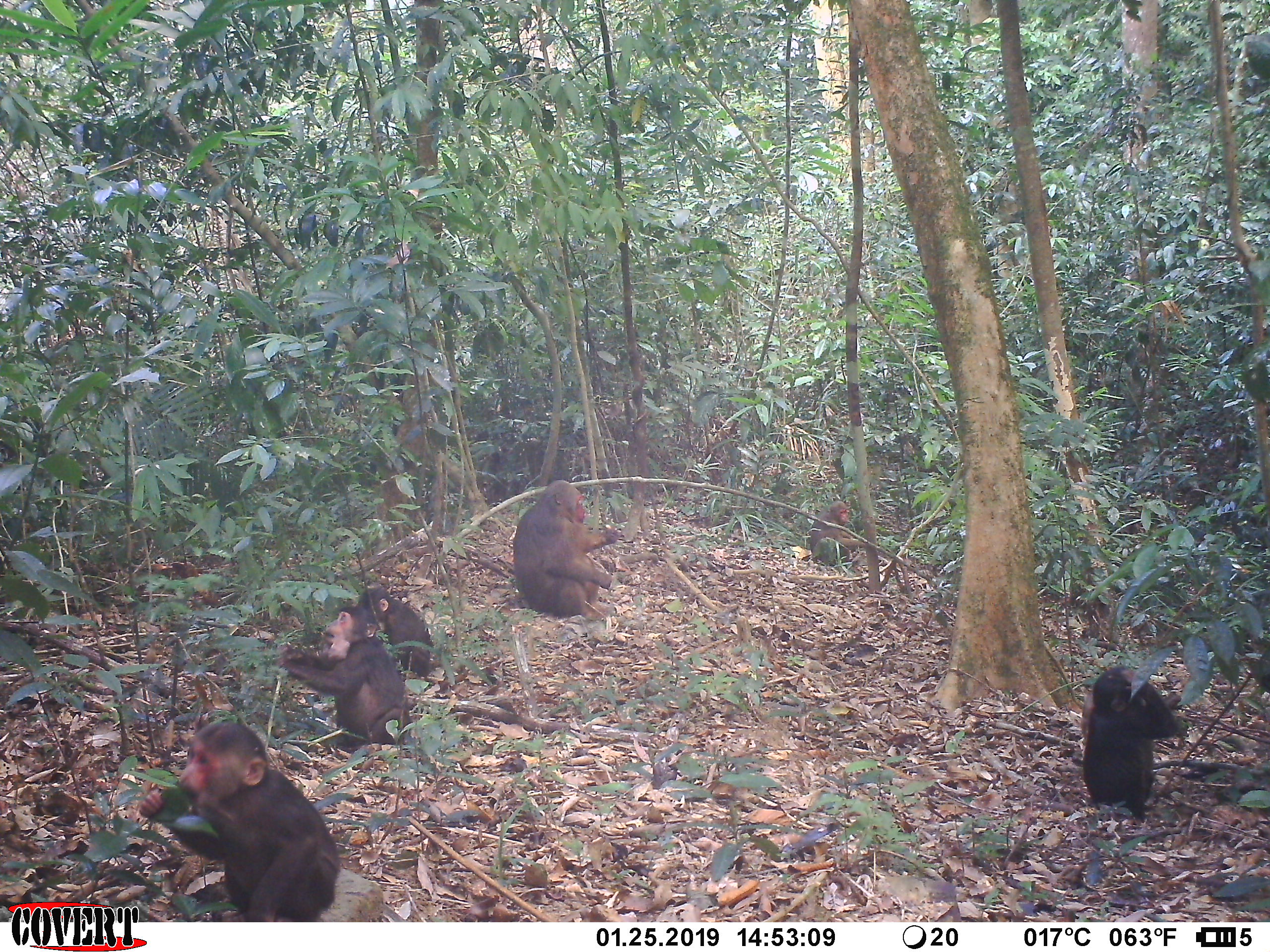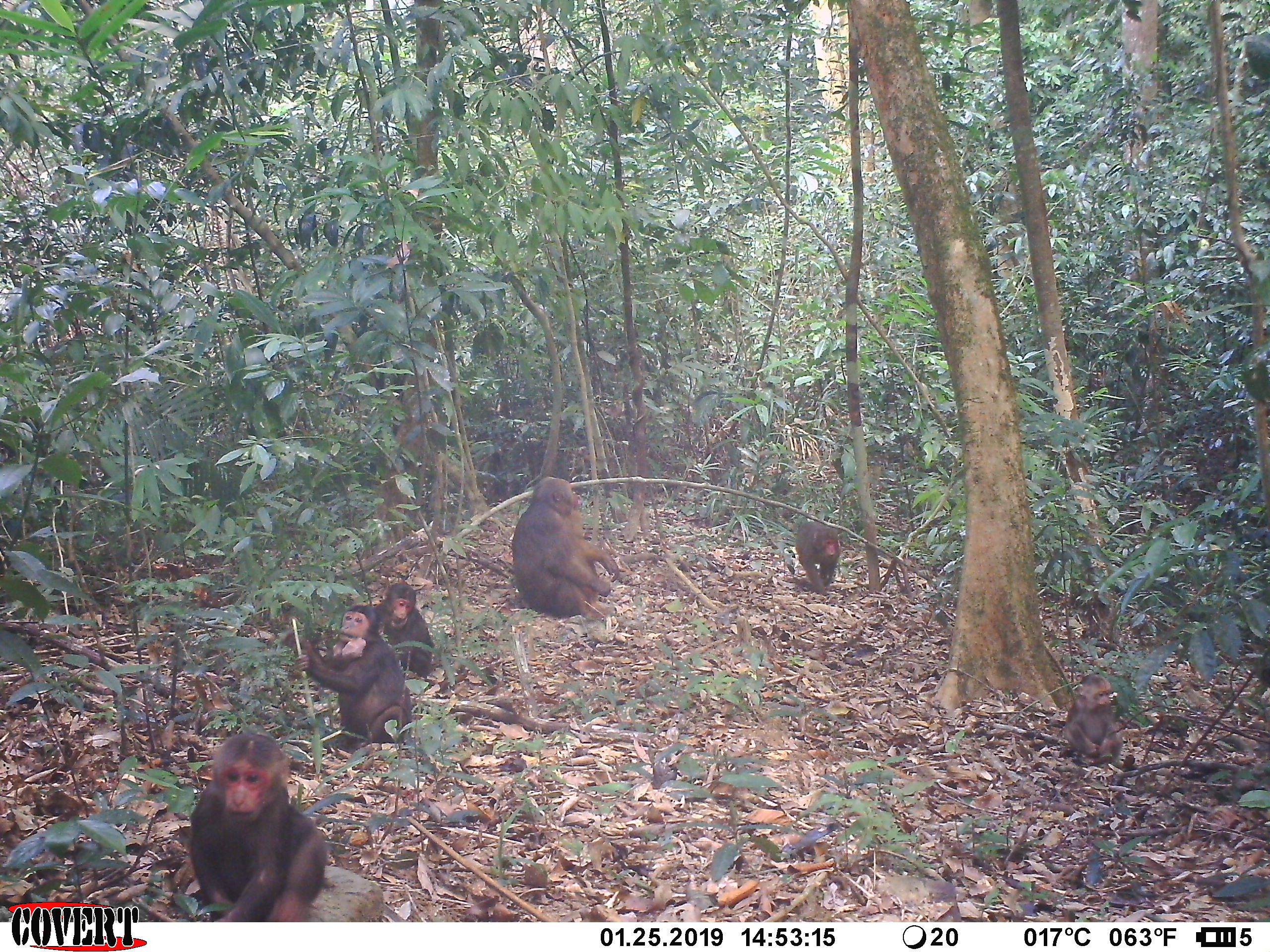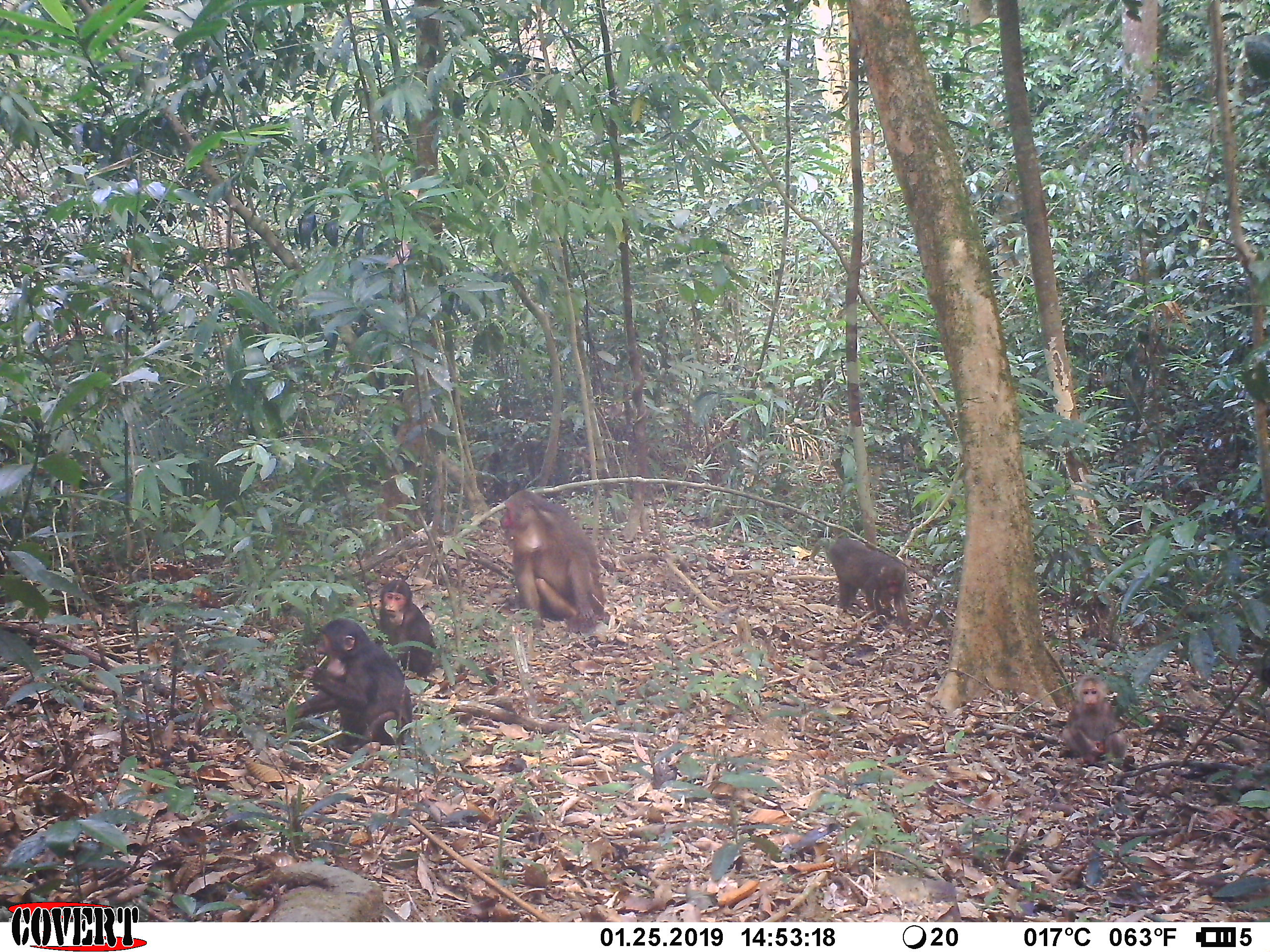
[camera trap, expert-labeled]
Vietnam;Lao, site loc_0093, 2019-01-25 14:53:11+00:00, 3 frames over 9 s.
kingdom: Animalia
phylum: Chordata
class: Mammalia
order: Primates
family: Cercopithecidae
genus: Macaca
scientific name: Macaca arctoides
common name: stump-tailed macaque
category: stump tailed macaque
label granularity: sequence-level